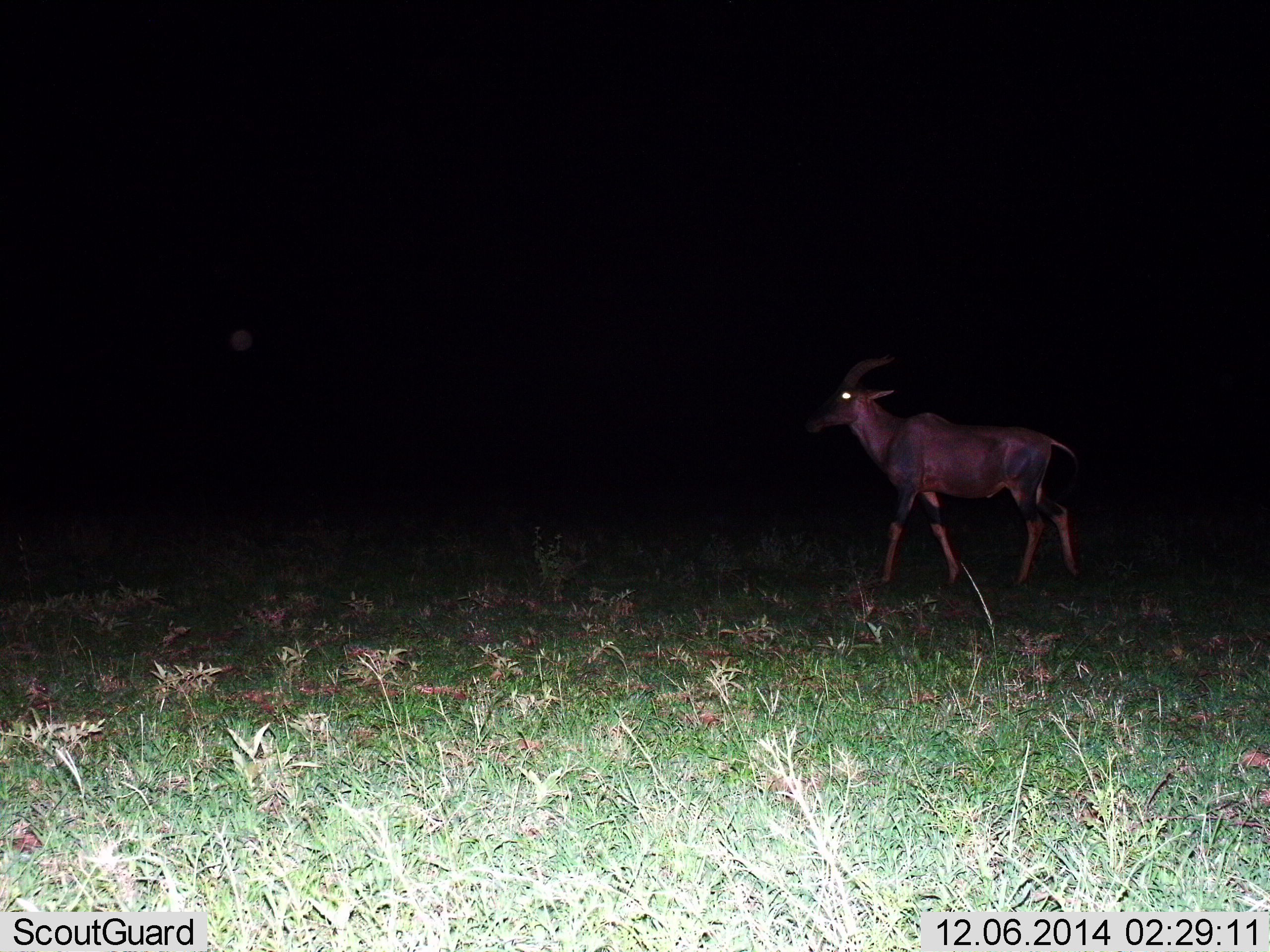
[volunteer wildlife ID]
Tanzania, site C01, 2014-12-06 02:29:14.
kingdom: Animalia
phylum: Chordata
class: Mammalia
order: Artiodactyla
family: Bovidae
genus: Damaliscus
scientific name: Damaliscus lunatus jimela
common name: topi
Topi (Damaliscus lunatus jimela), count 1. Behavior (volunteer vote fractions): standing 20%, resting 0%, moving 80%, interacting 0%. Young present (vote fraction): 0%. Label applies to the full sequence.